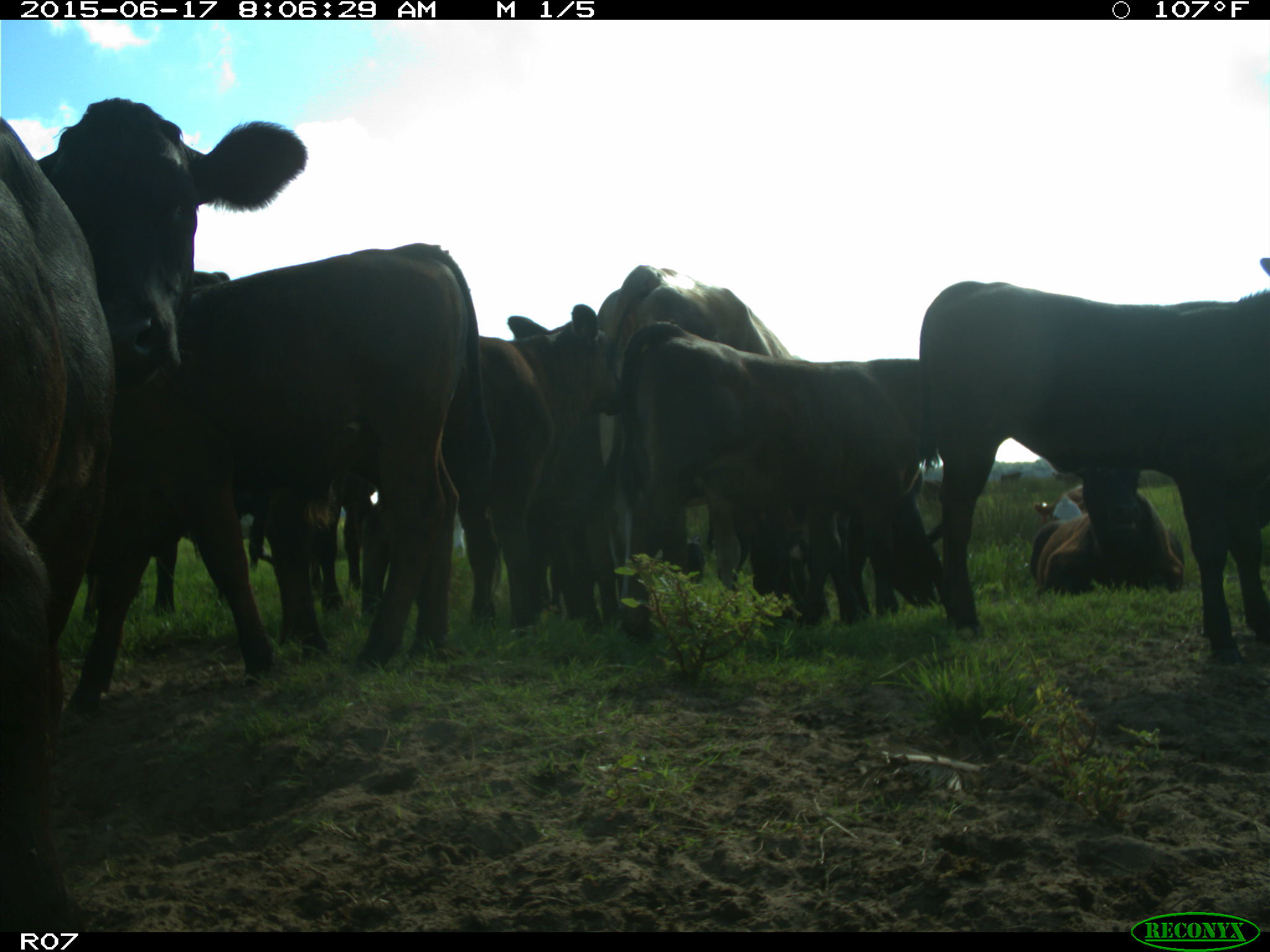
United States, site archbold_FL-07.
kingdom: Animalia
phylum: Chordata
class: Mammalia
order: Artiodactyla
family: Bovidae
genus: Bos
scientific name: Bos taurus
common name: domestic cow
Bos taurus (domestic cow).